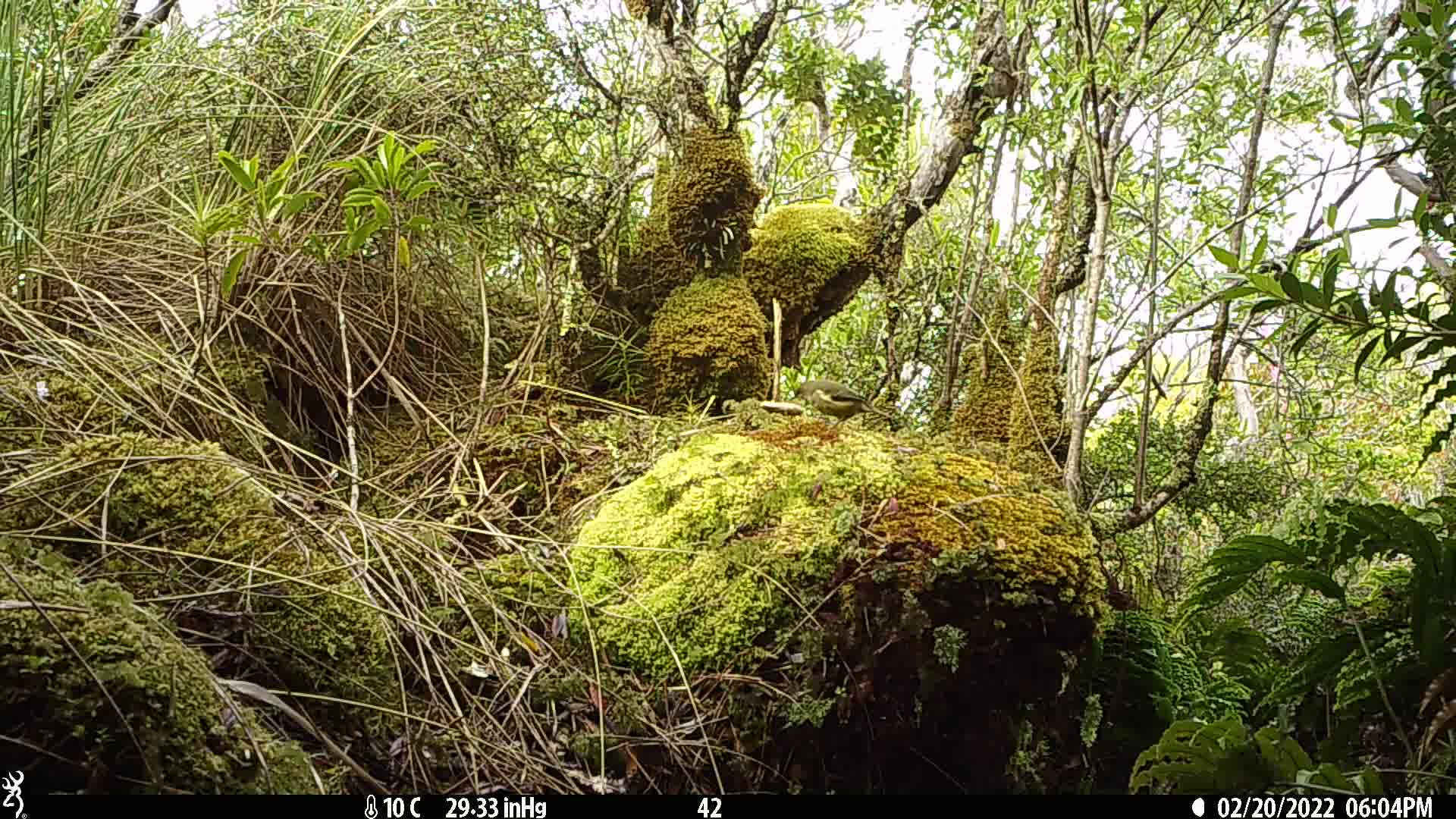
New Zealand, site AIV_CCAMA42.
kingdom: Animalia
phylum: Chordata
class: Aves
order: Passeriformes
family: Meliphagidae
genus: Anthornis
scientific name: Anthornis melanura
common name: new zealand bellbird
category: bellbird